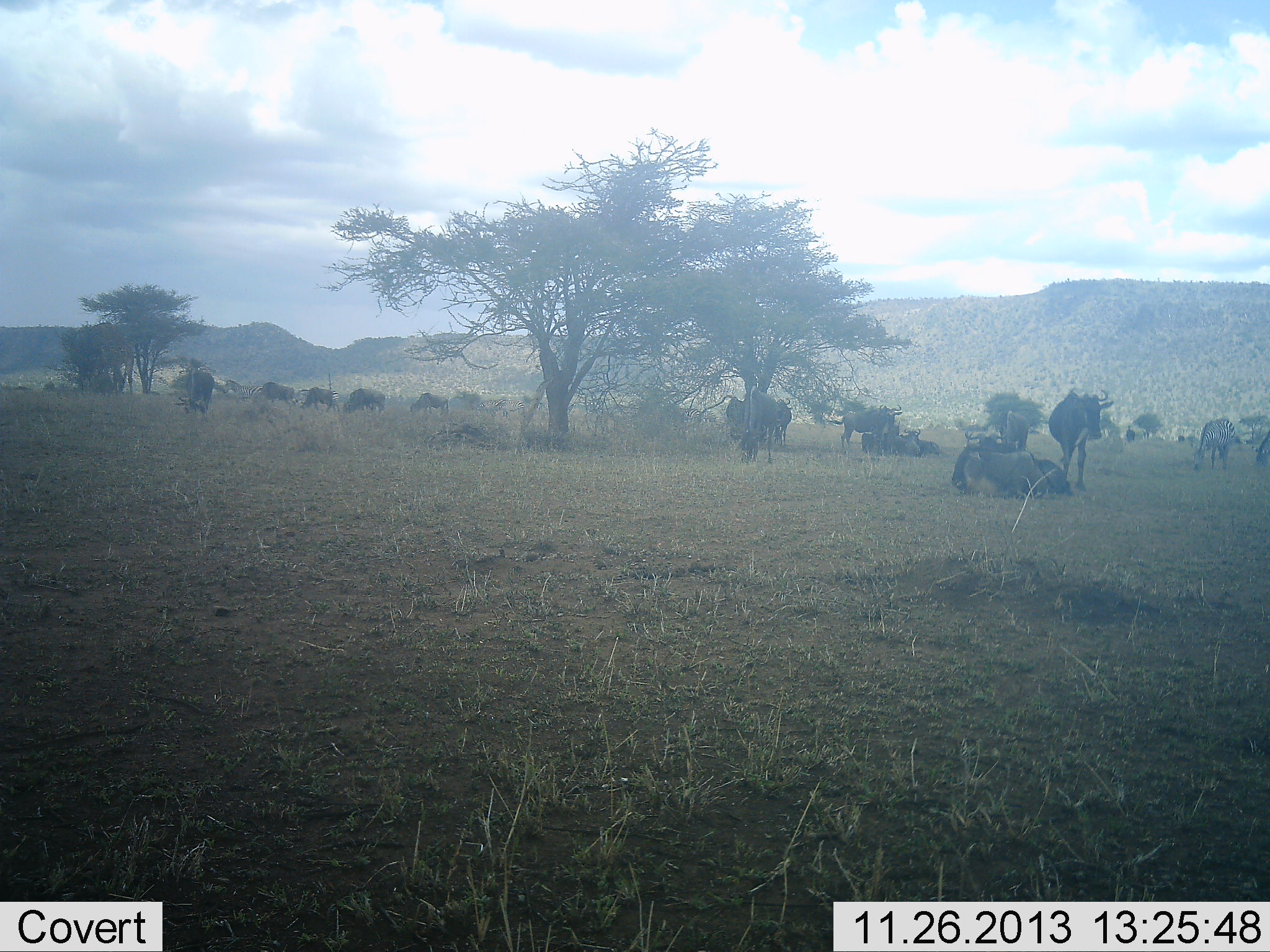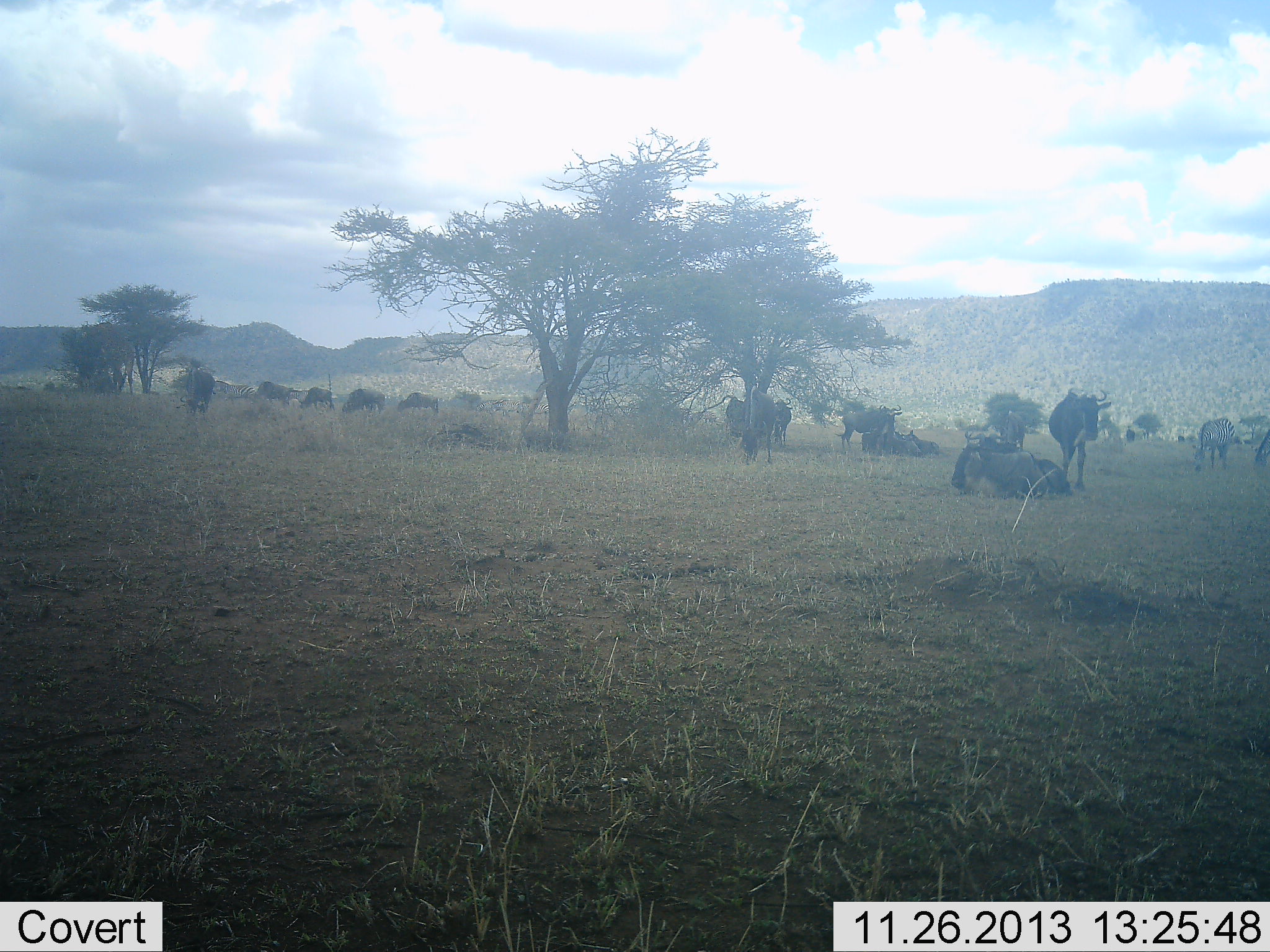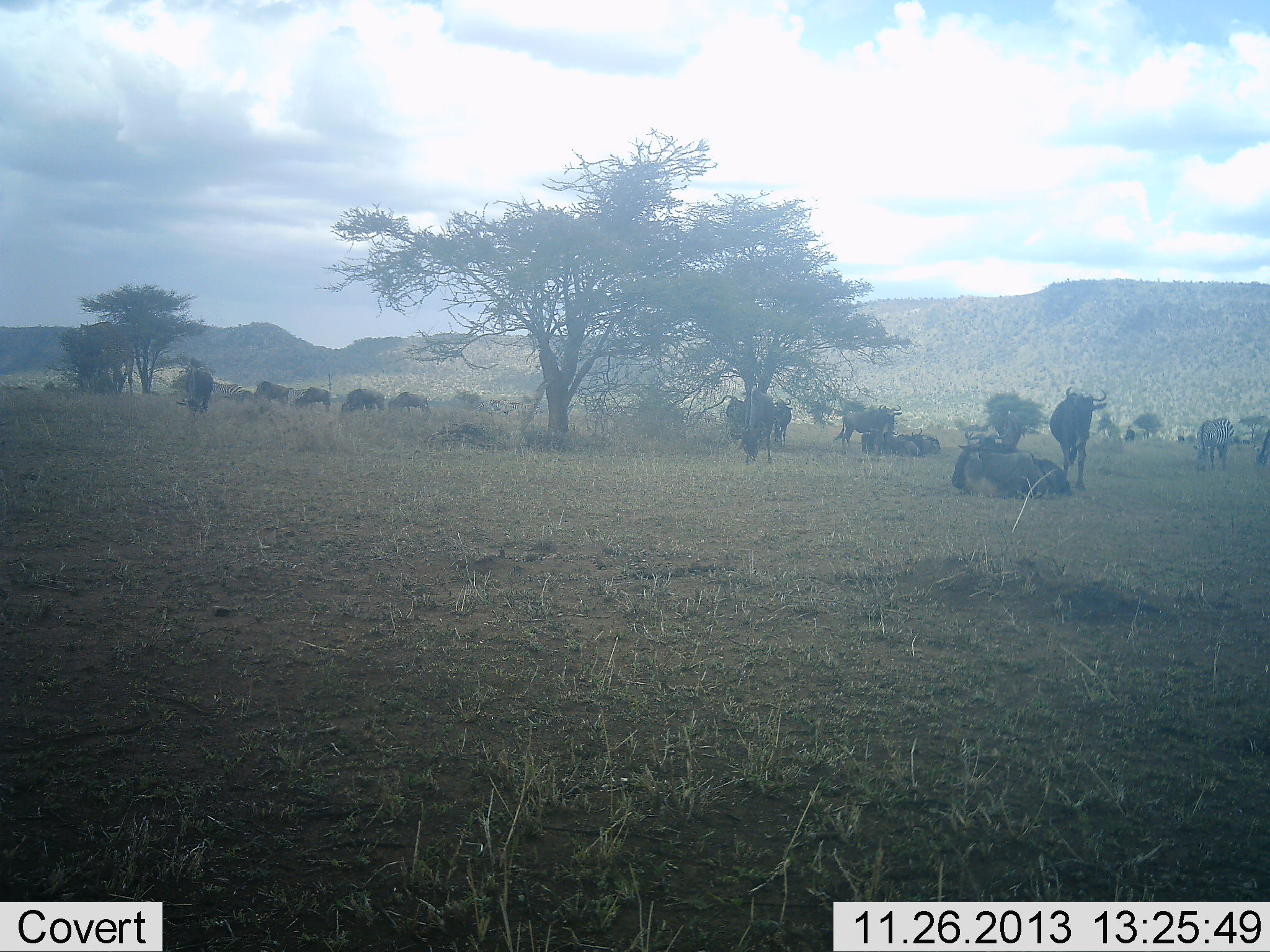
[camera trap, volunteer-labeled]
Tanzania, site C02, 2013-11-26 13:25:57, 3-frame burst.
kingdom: Animalia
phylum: Chordata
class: Mammalia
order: Artiodactyla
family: Bovidae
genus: Connochaetes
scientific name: Connochaetes taurinus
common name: blue wildebeest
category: wildebeest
Wildebeest (blue wildebeest) (Connochaetes taurinus), count 11-50. Behavior (volunteer vote fractions): standing 100%, resting 92%, moving 50%, interacting 0%. Young present (vote fraction): 0%. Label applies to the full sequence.